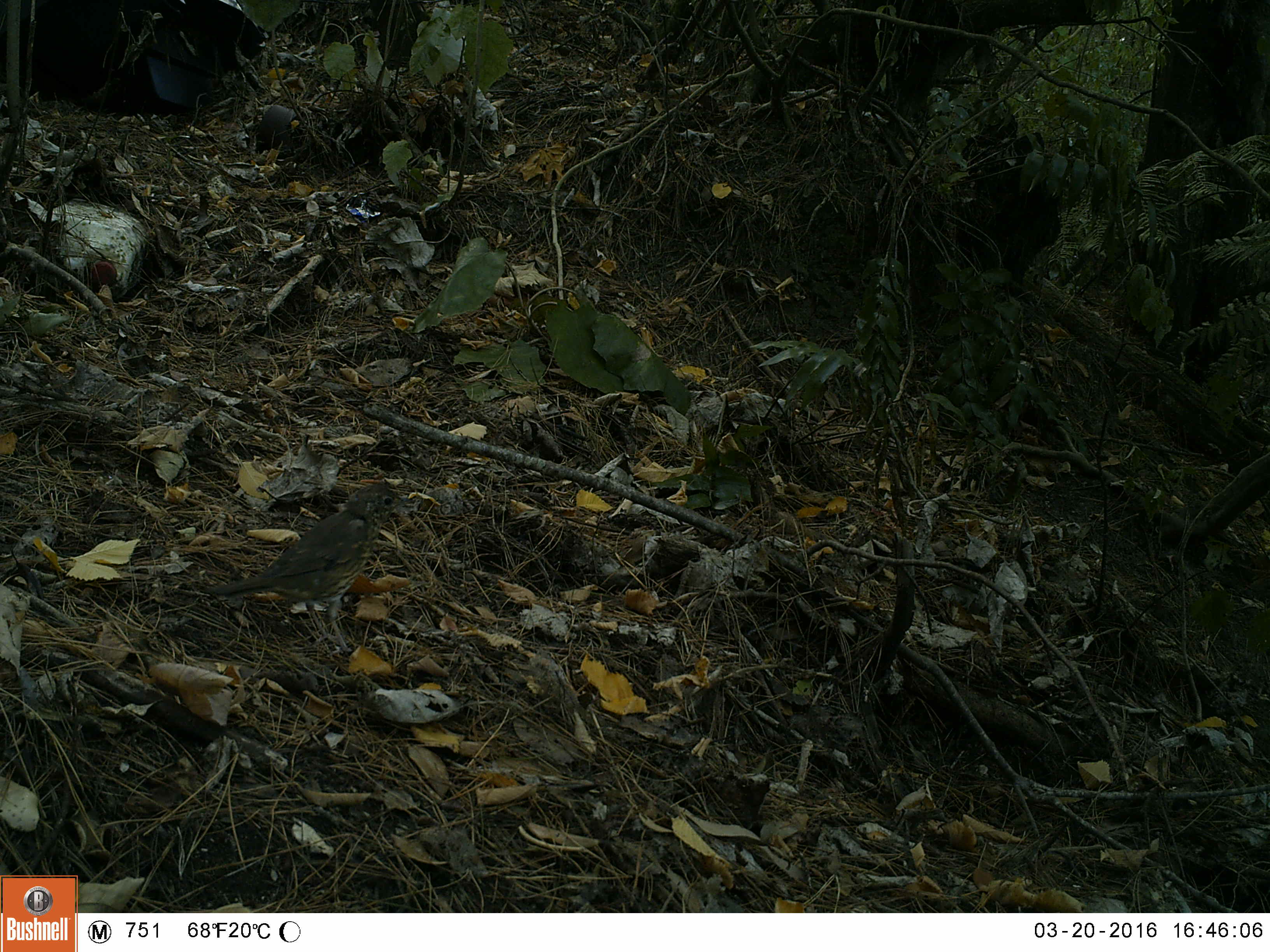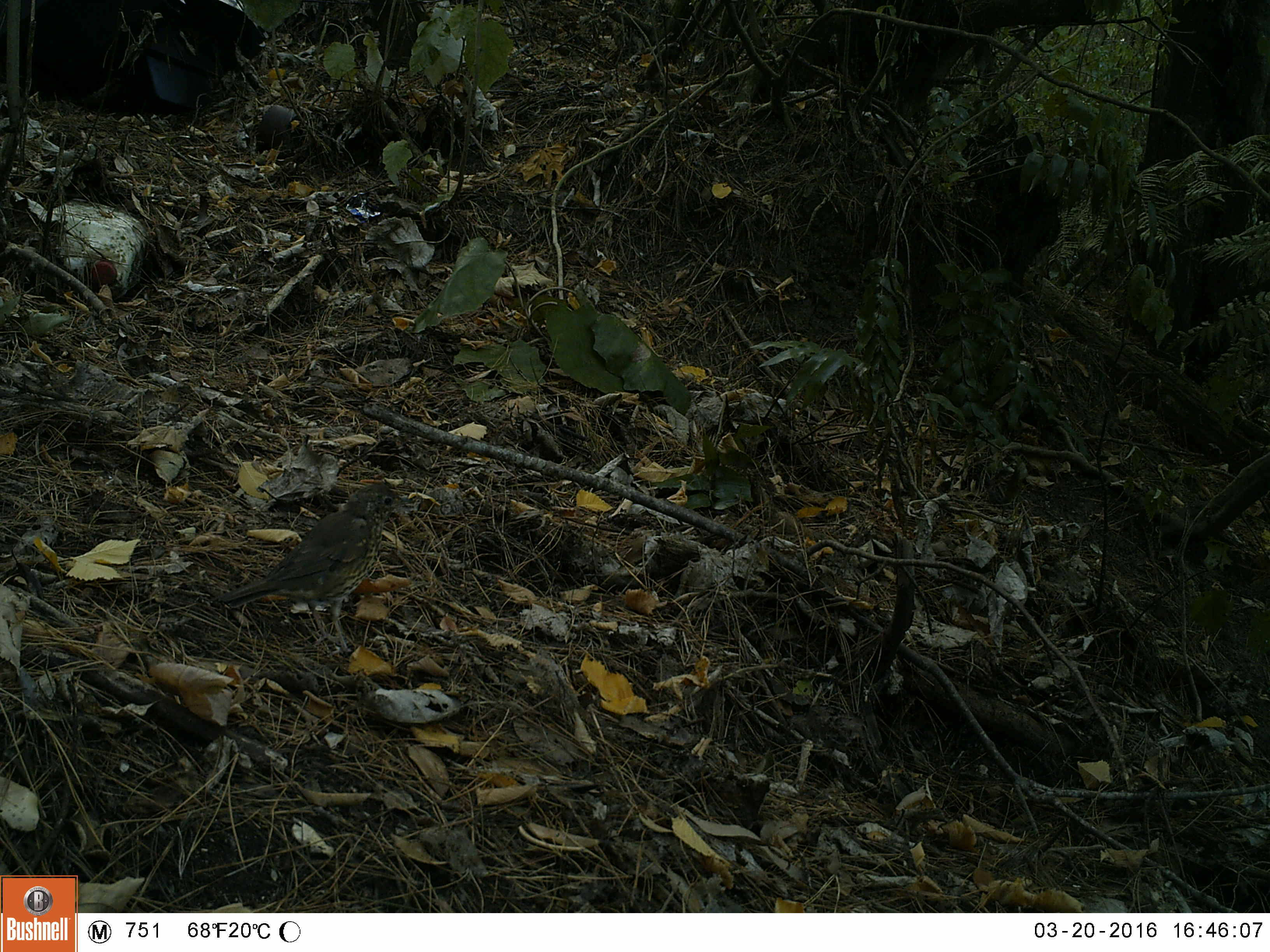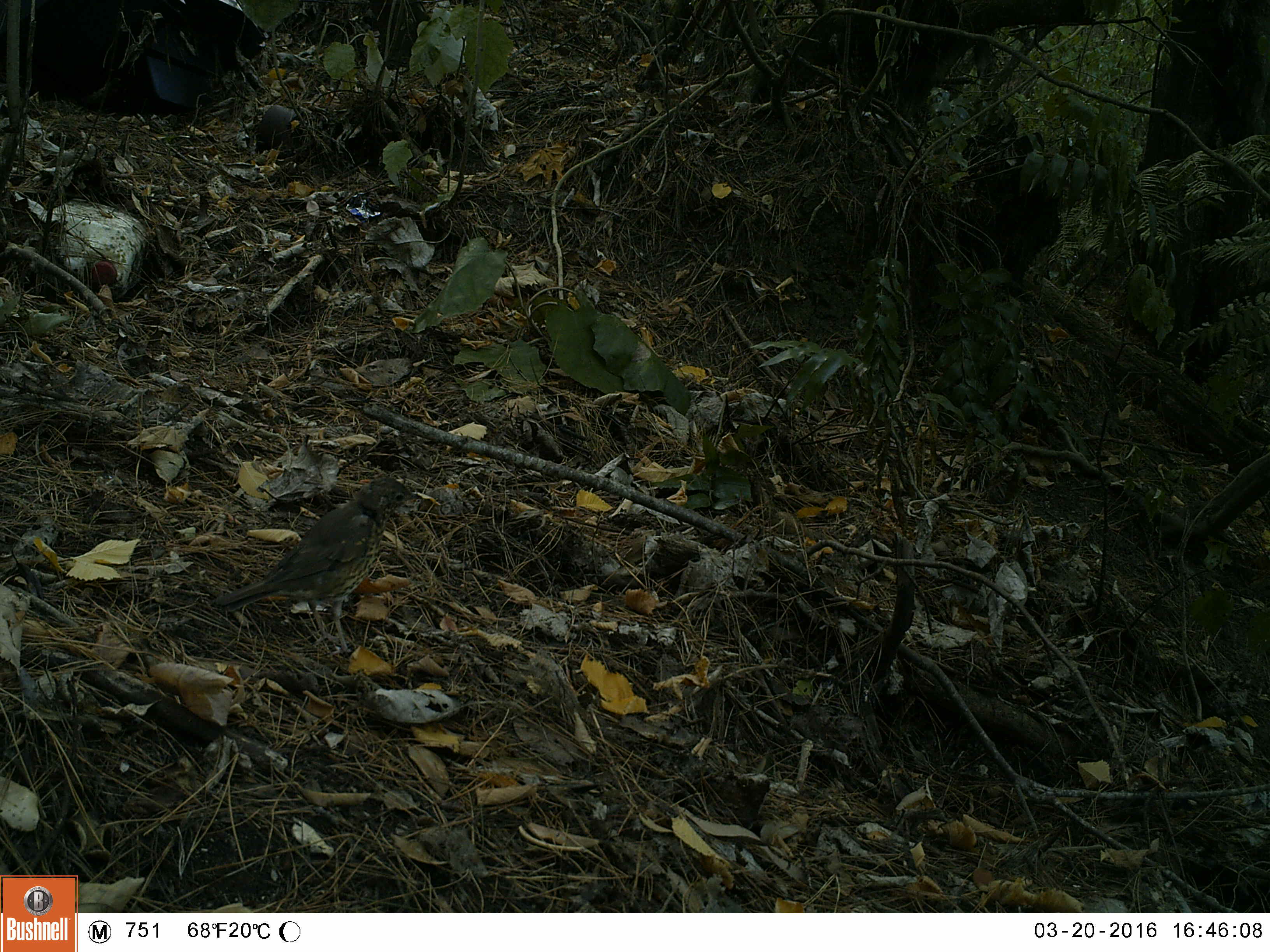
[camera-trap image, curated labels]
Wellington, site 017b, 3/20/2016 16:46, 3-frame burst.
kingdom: Animalia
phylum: Chordata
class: Aves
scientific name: Aves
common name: bird